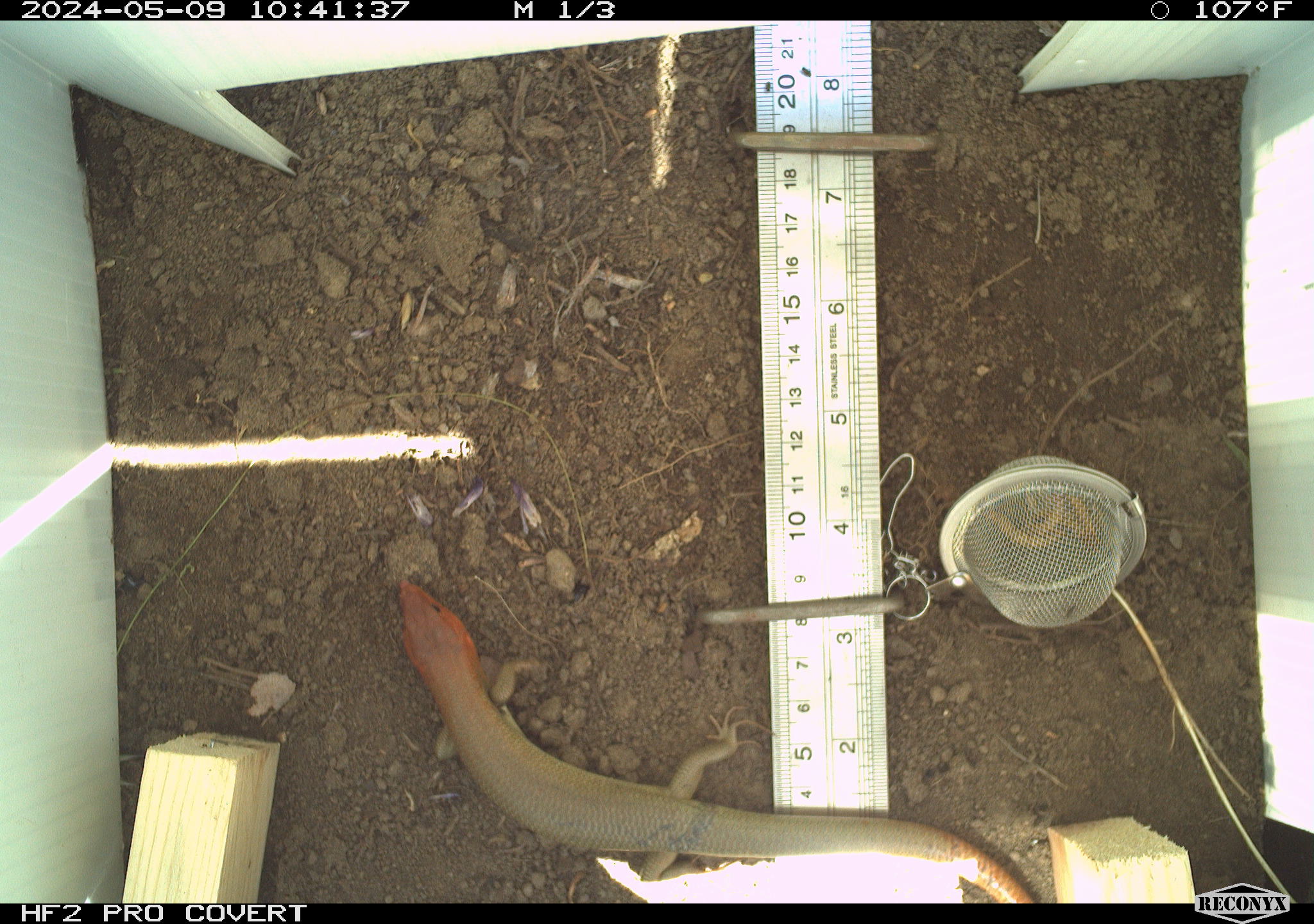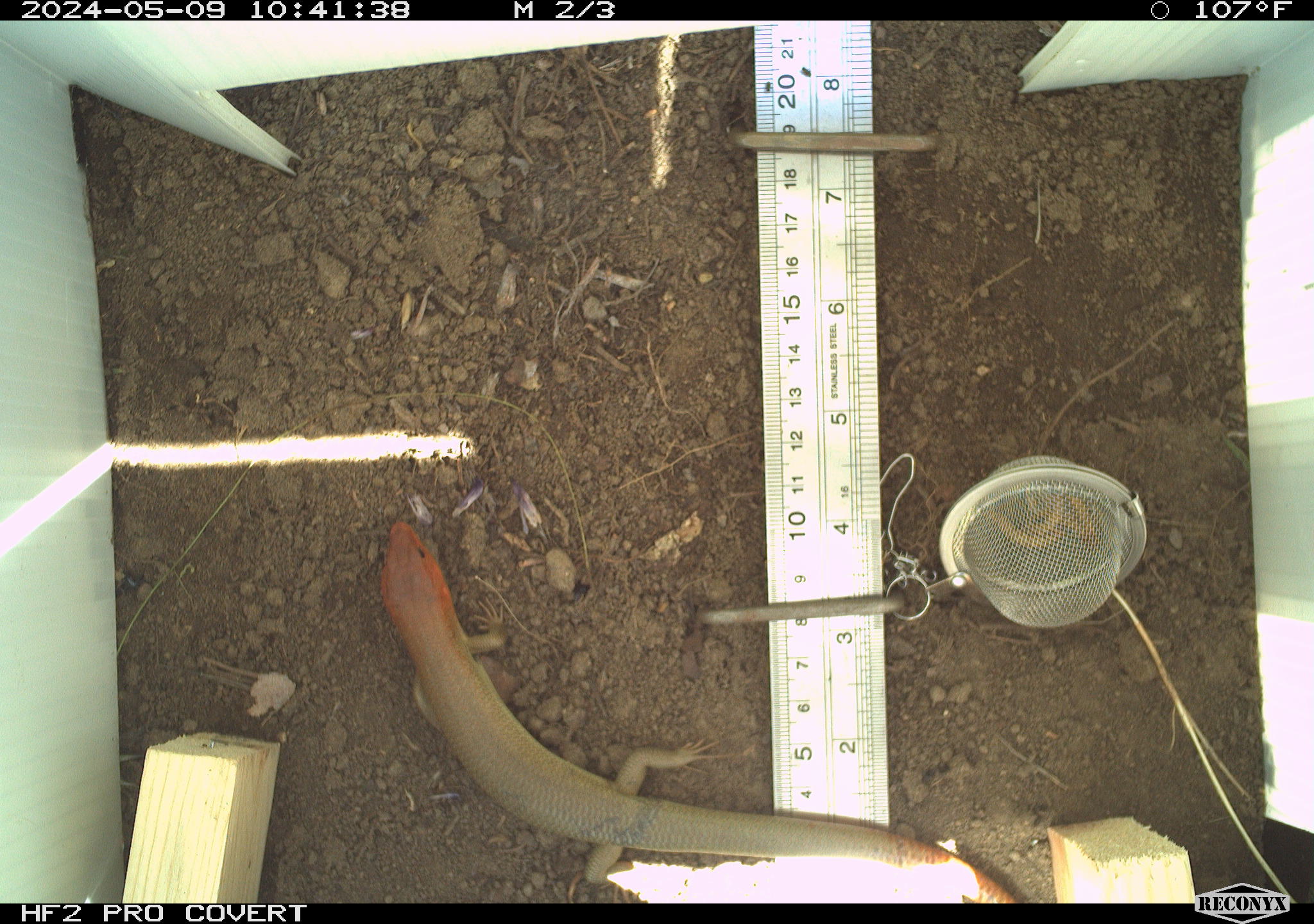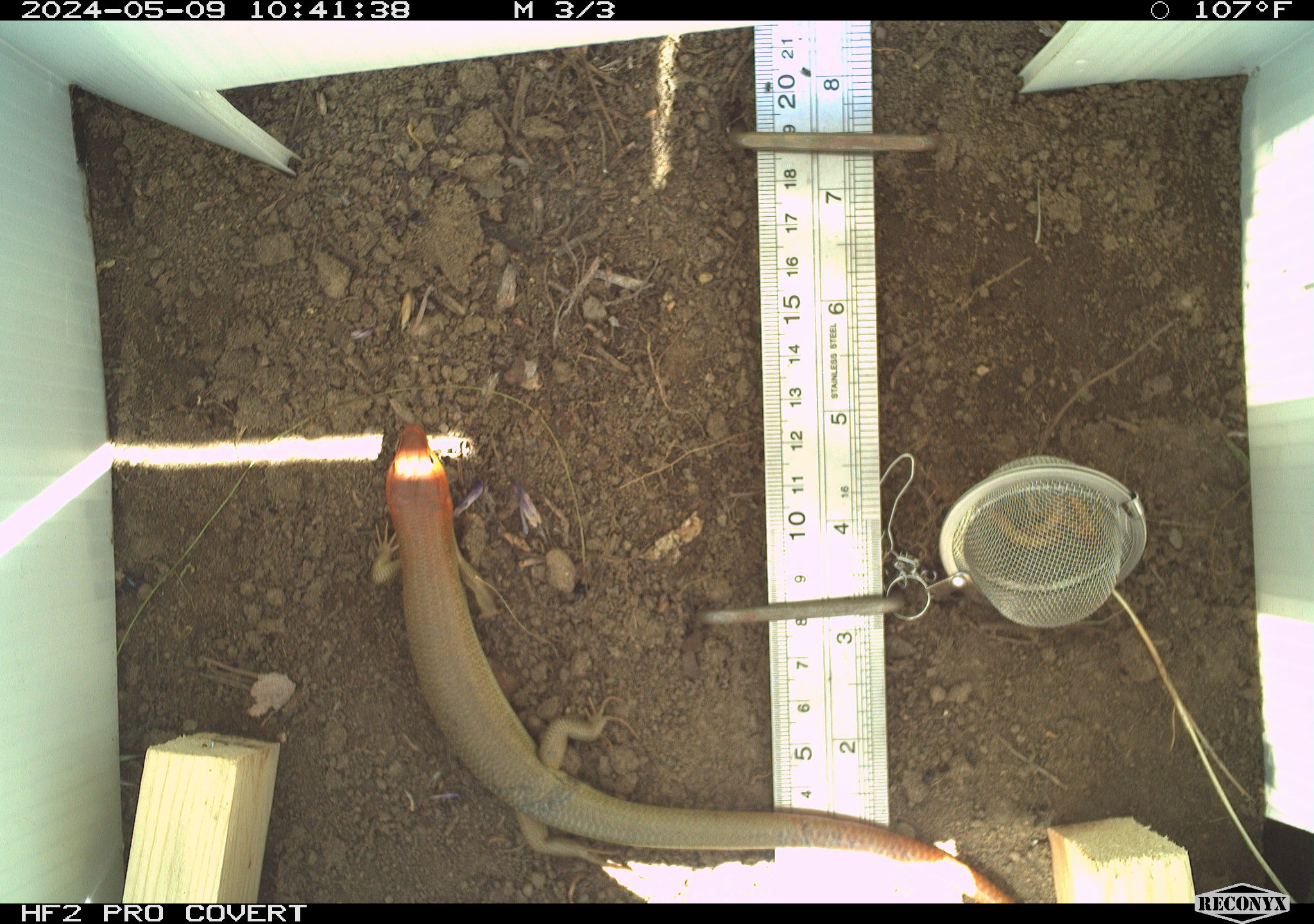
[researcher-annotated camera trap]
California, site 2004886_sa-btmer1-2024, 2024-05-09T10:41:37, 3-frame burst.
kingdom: Animalia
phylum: Chordata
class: Reptilia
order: Squamata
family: Scincidae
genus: Plestiodon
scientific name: Plestiodon gilberti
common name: gilbert's skink